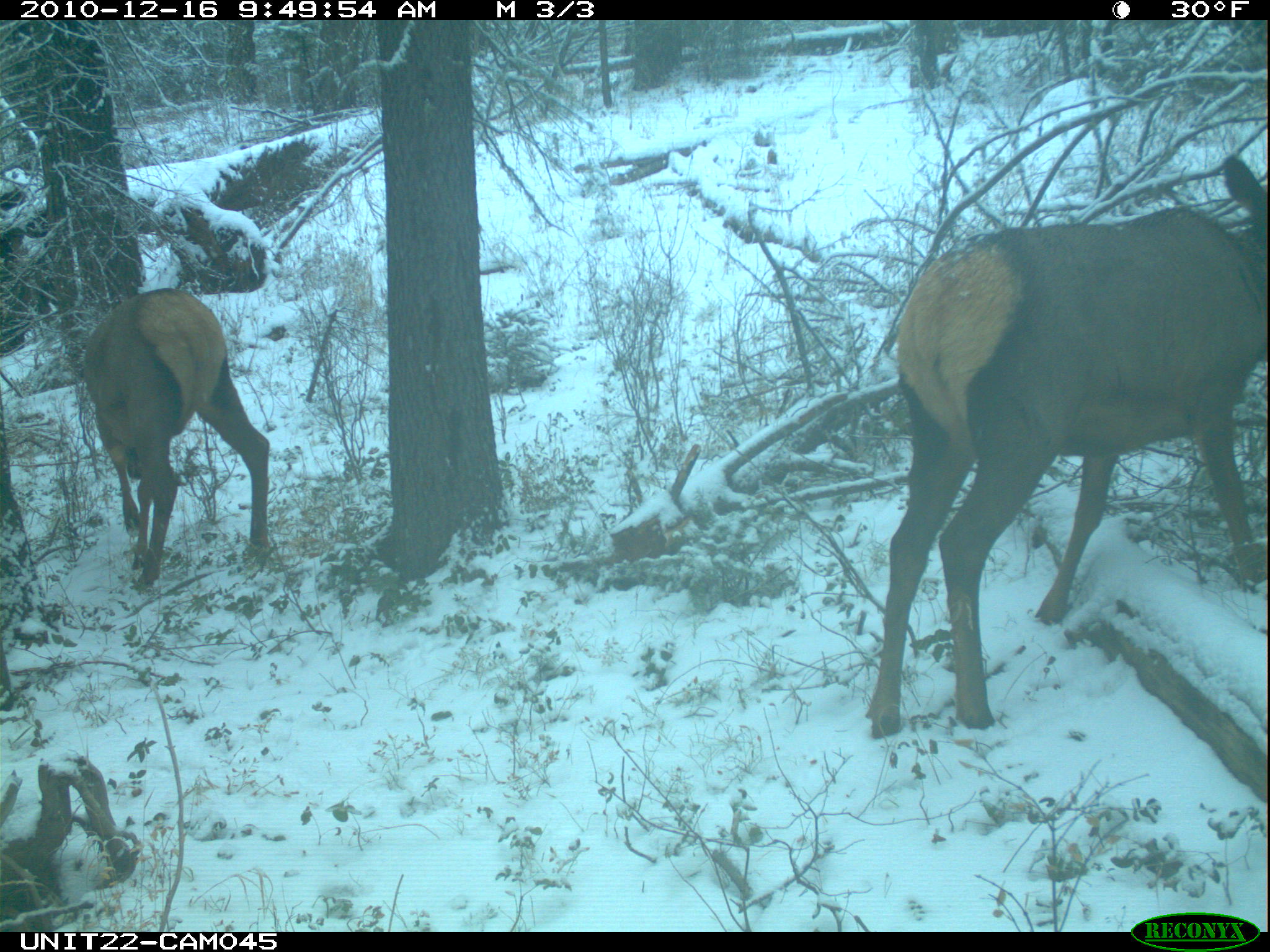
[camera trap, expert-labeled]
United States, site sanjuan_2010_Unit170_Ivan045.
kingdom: Animalia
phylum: Chordata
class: Mammalia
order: Artiodactyla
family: Cervidae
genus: Cervus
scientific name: Cervus elaphus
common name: red deer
Cervus elaphus (red deer).